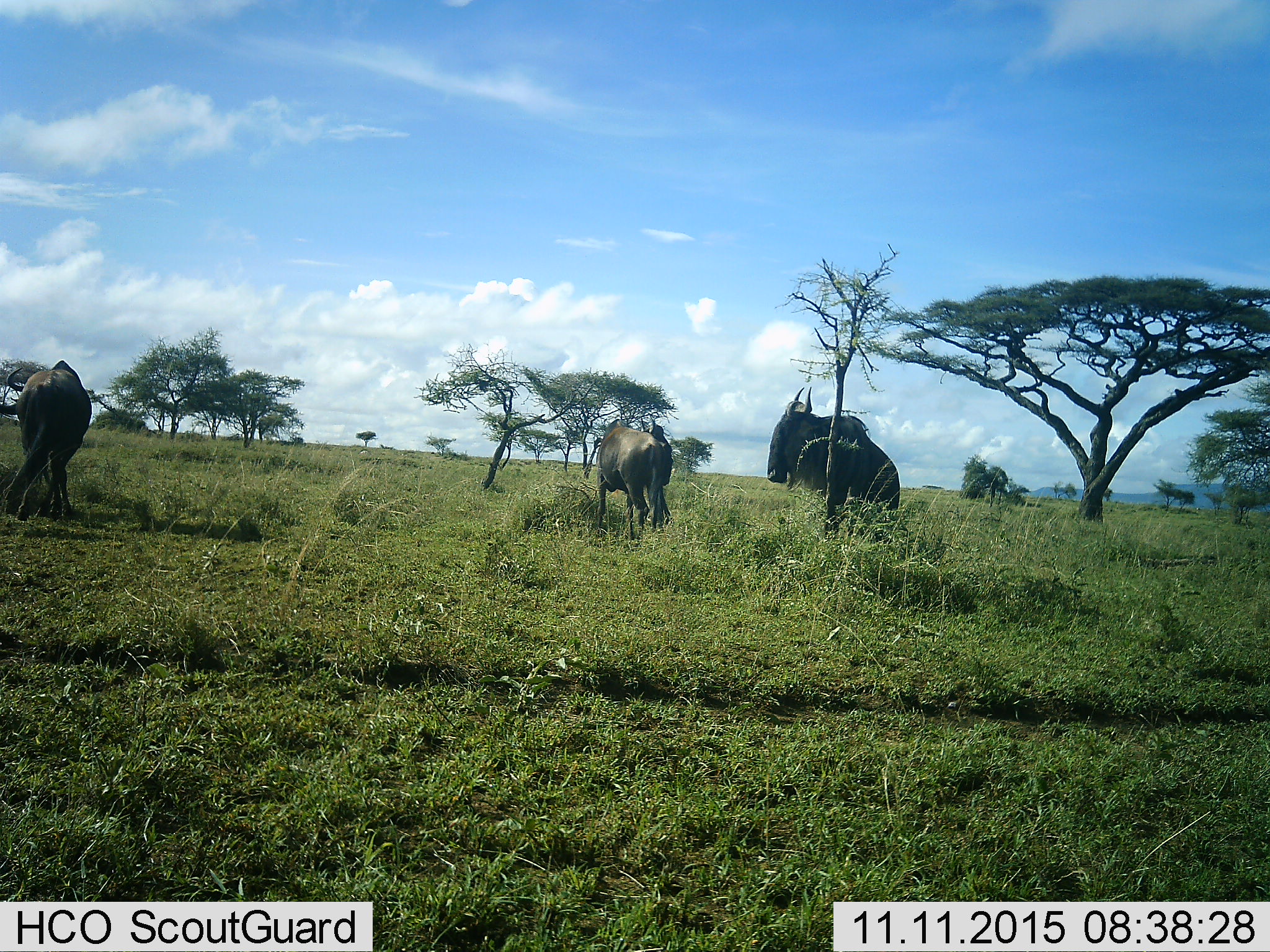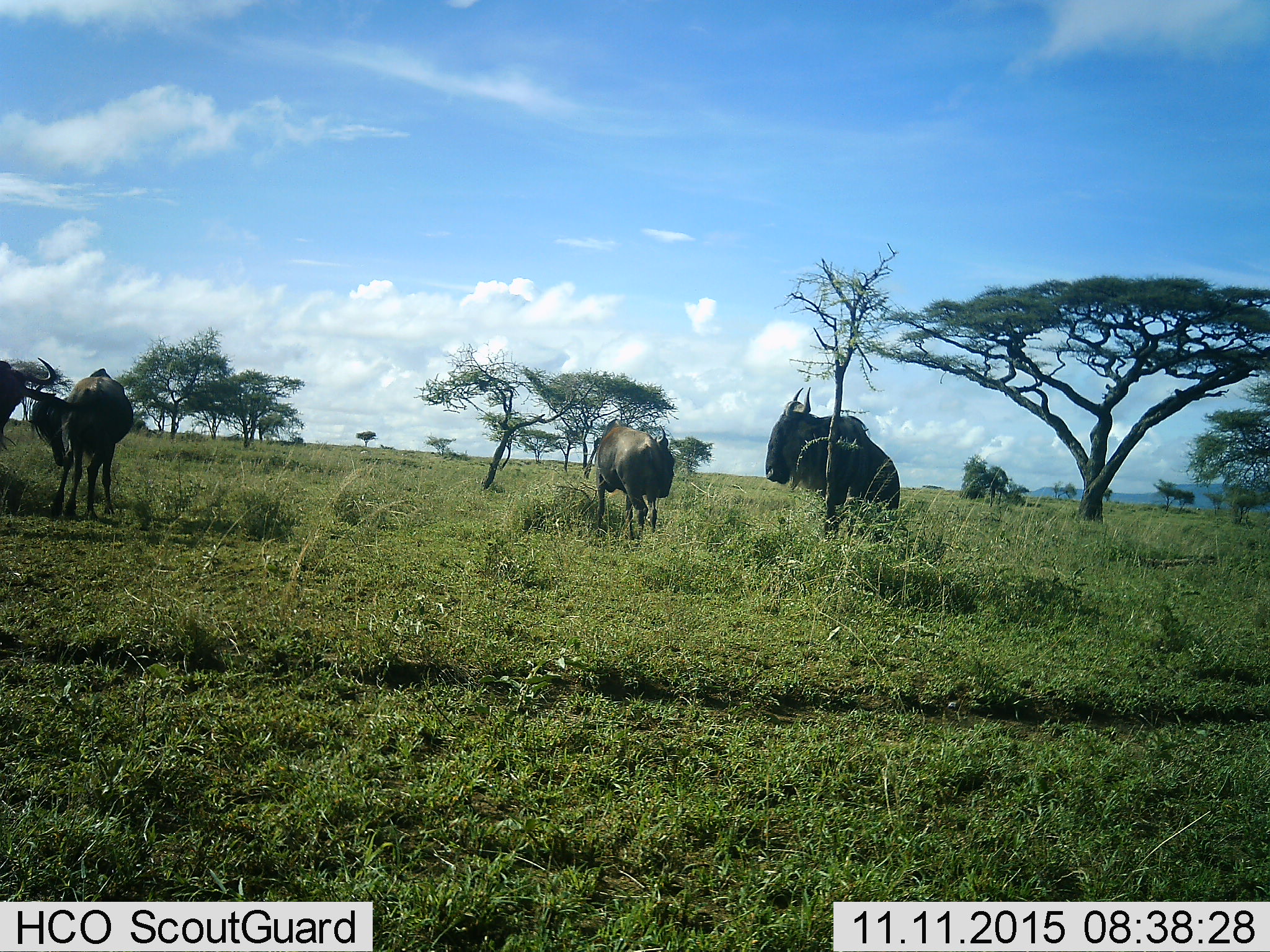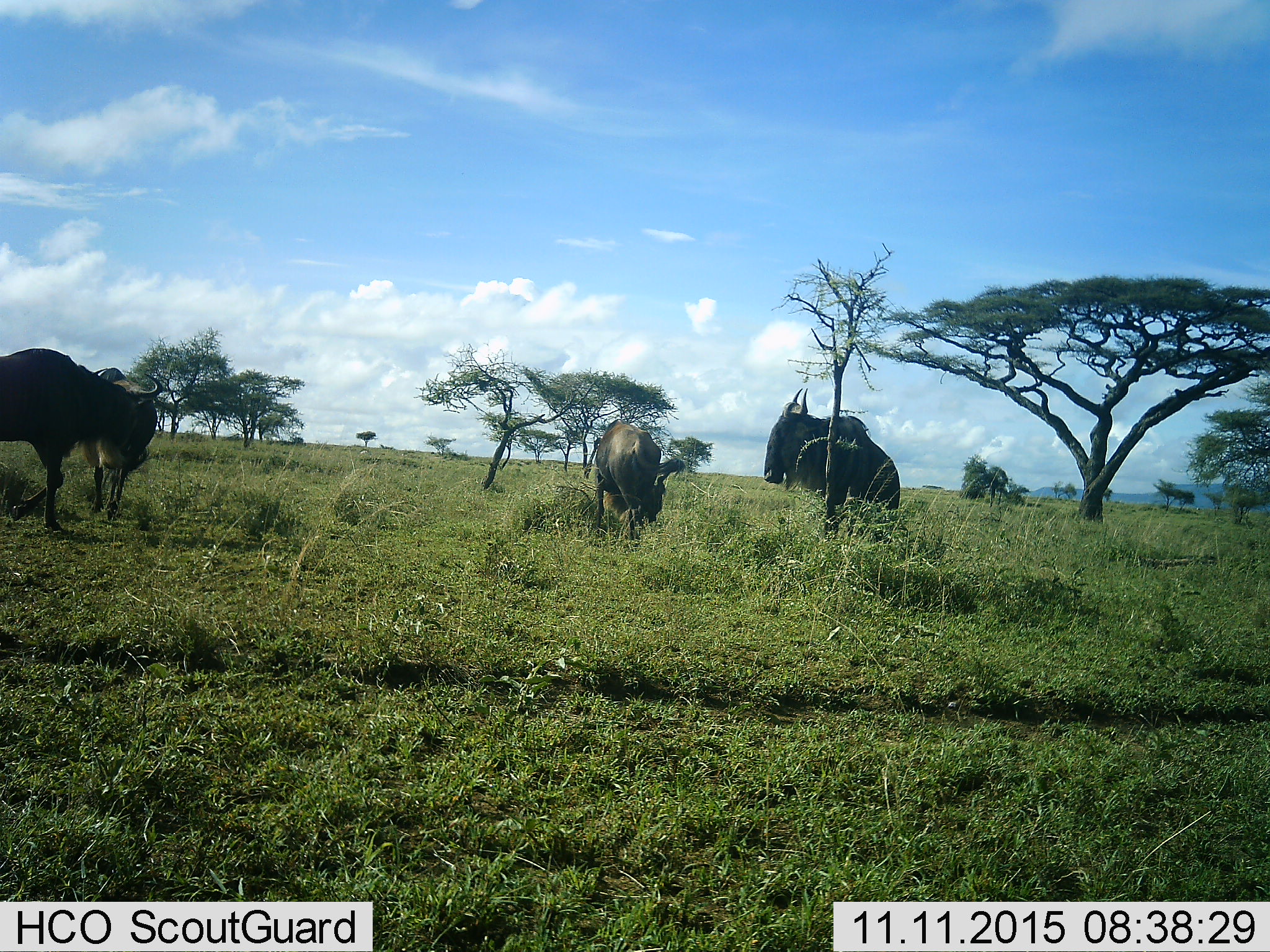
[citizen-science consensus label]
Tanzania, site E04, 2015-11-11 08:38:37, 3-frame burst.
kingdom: Animalia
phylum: Chordata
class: Mammalia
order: Artiodactyla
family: Bovidae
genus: Connochaetes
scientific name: Connochaetes taurinus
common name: blue wildebeest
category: wildebeest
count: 4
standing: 88%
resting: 0%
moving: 56%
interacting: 19%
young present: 0%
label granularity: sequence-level